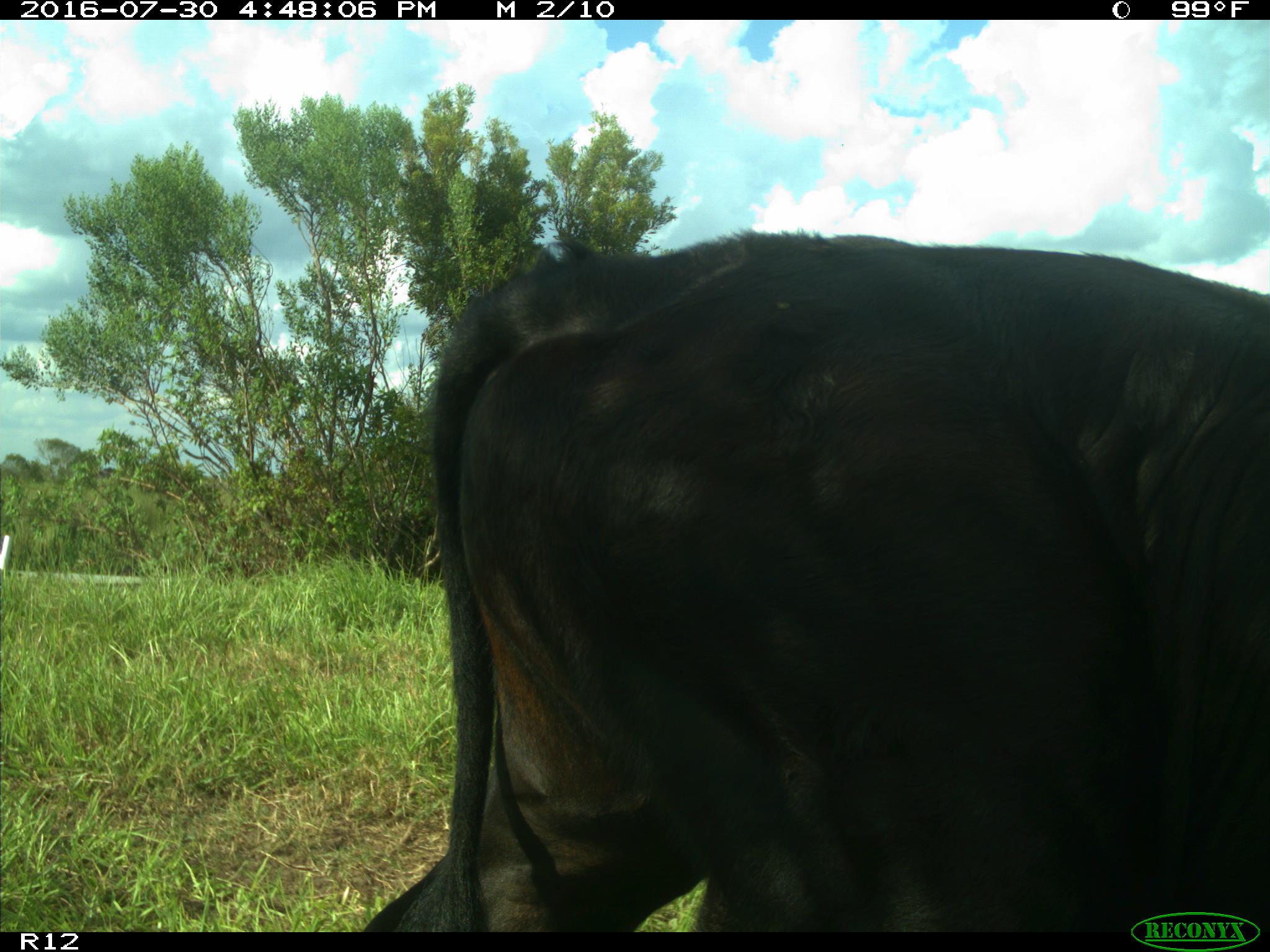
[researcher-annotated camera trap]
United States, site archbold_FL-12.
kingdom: Animalia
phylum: Chordata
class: Mammalia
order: Artiodactyla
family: Bovidae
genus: Bos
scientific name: Bos taurus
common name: domestic cow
Bos taurus (domestic cow).